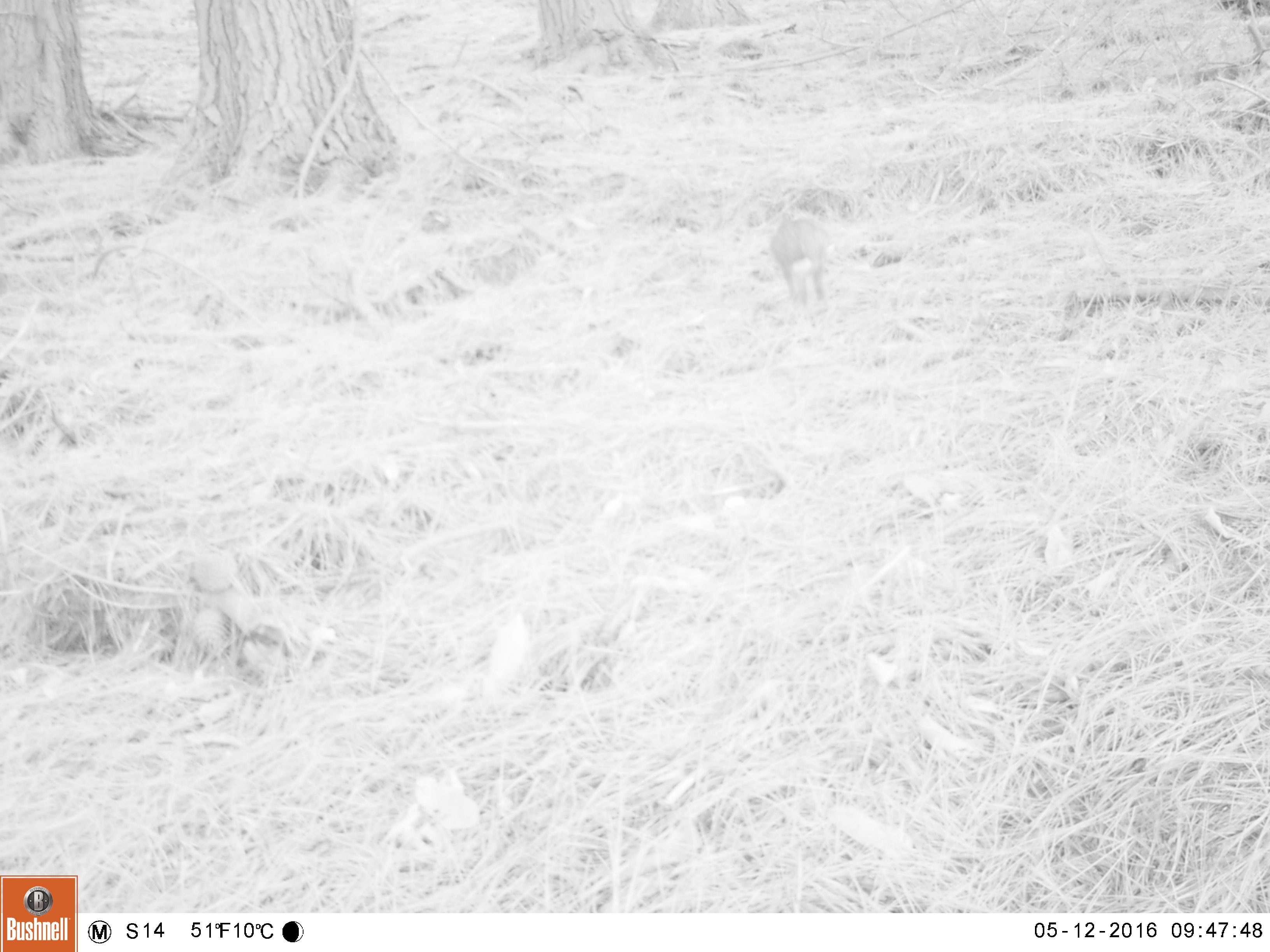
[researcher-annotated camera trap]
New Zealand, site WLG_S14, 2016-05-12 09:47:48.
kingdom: Animalia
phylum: Chordata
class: Mammalia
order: Lagomorpha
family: Leporidae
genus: Oryctolagus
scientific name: Oryctolagus cuniculus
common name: european rabbit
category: rabbit